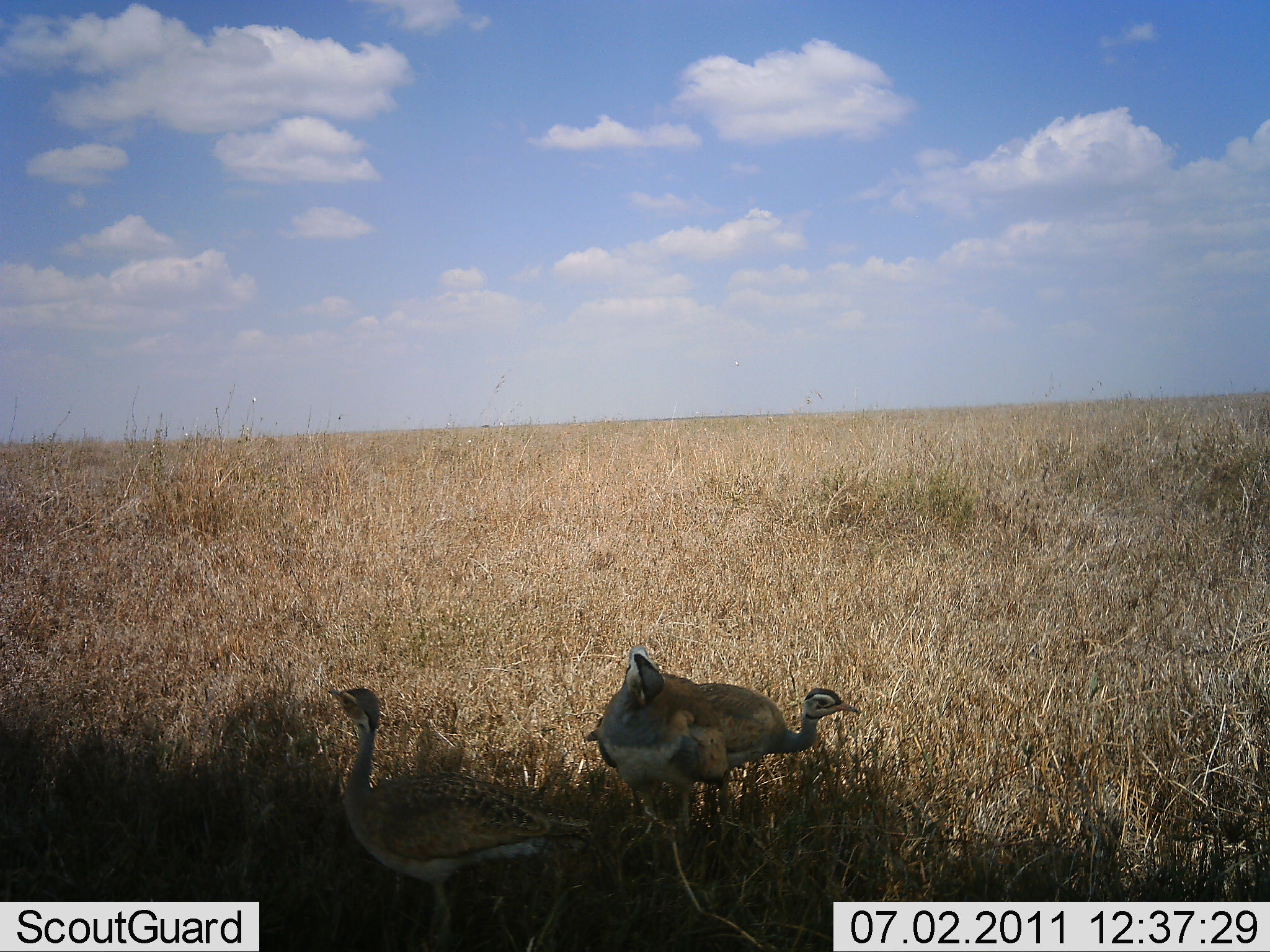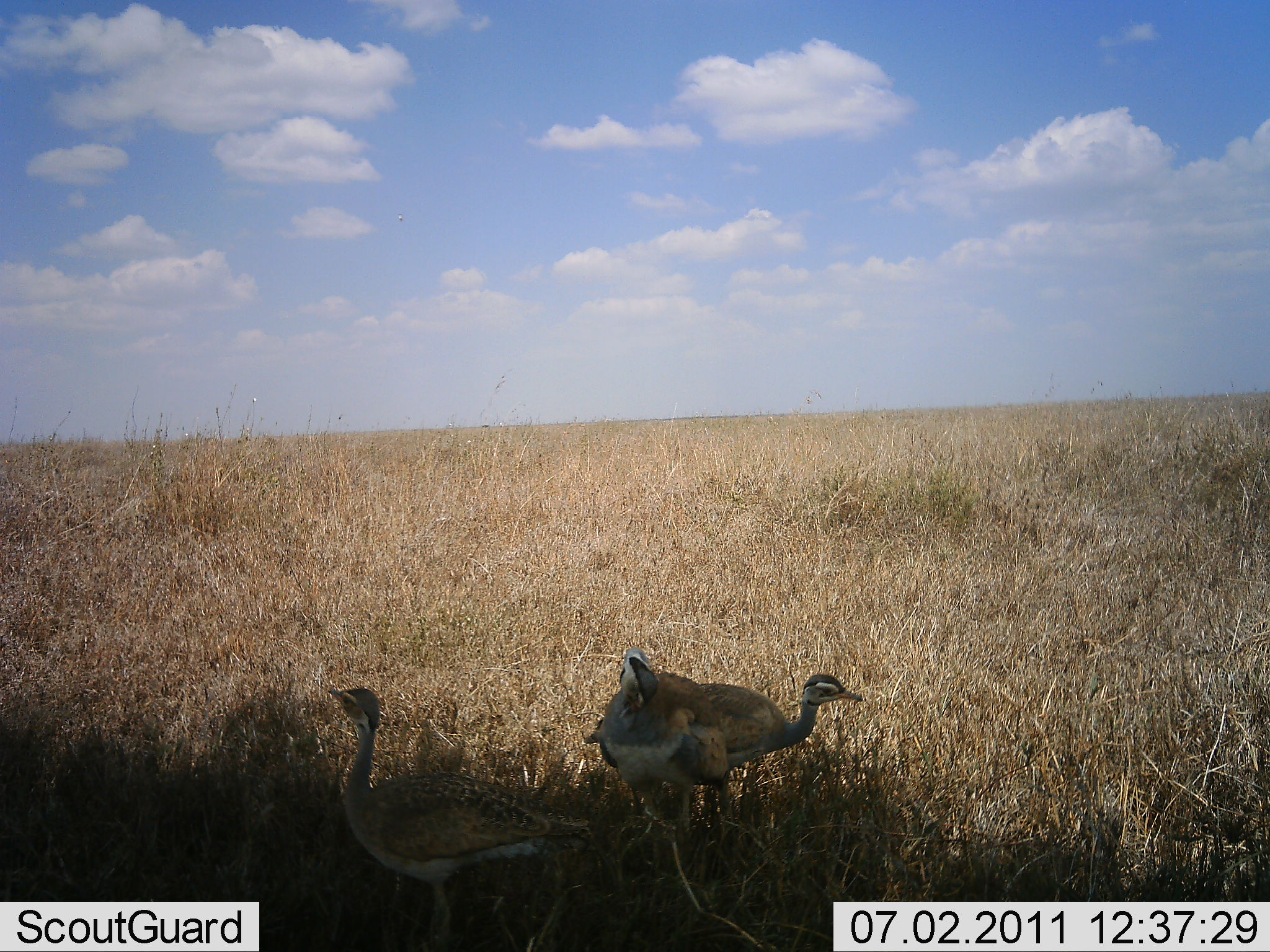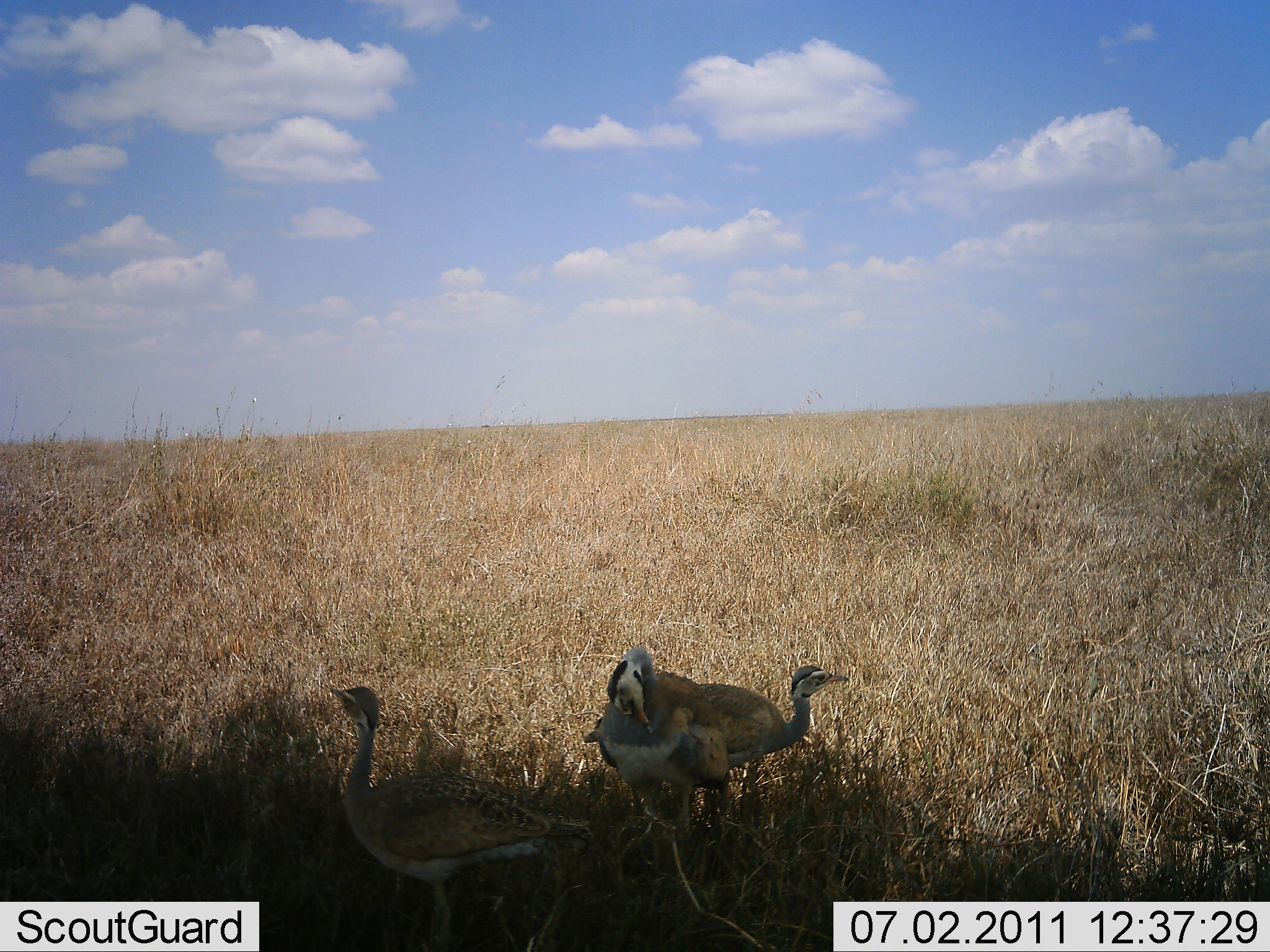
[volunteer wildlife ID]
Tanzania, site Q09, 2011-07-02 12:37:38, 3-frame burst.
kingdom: Animalia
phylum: Chordata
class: Aves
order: Otidiformes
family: Otididae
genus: Ardeotis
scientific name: Ardeotis kori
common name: kori bustard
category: koribustard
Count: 3.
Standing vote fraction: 82%.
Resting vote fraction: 27%.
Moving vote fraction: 9%.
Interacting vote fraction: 18%.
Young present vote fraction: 0%.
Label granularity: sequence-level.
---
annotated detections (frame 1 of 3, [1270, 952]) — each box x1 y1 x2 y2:
animal: 320 680 596 943; 582 682 861 814; 600 639 732 840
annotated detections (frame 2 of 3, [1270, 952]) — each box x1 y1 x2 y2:
animal: 323 684 592 952; 582 662 865 830; 599 647 733 873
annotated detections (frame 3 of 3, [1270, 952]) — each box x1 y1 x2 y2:
animal: 327 684 594 951; 576 662 854 834; 593 646 732 867